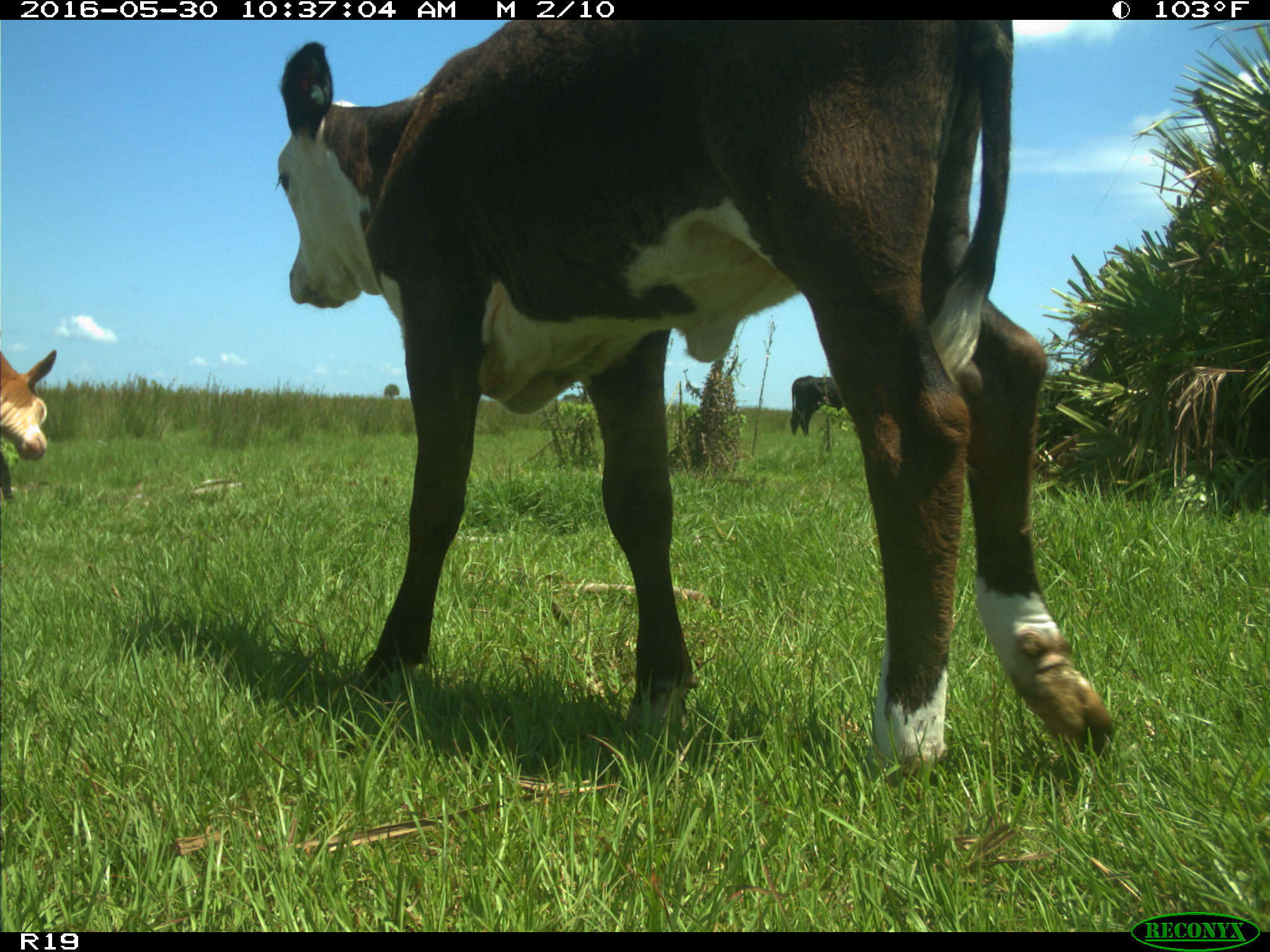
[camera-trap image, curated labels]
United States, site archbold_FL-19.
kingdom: Animalia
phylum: Chordata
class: Mammalia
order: Artiodactyla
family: Bovidae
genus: Bos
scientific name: Bos taurus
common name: domestic cow